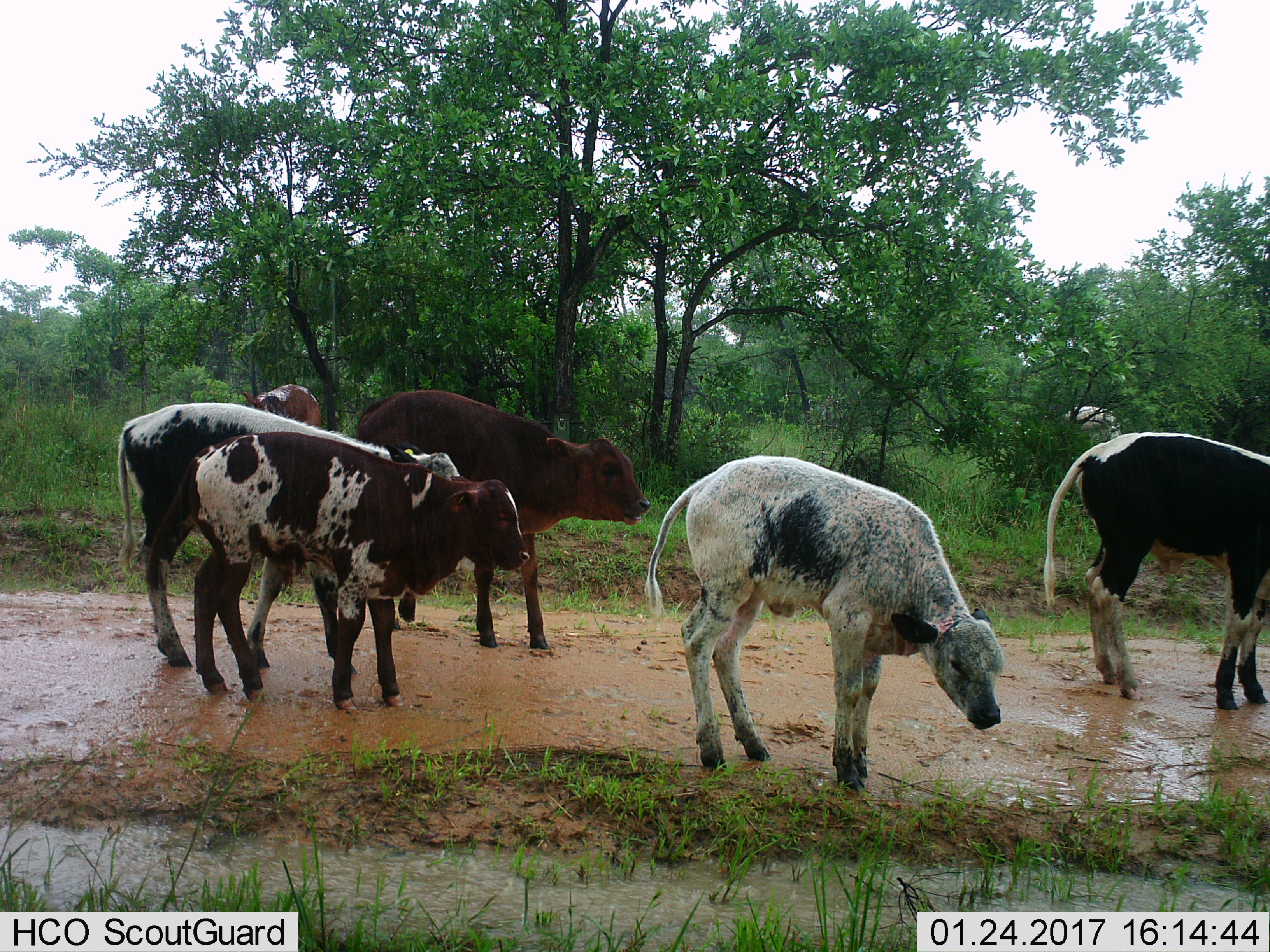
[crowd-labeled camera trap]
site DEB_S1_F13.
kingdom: Animalia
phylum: Chordata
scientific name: Vertebrata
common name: domestic animal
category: domesticanimal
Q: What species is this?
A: Domesticanimal (domestic animal) (Vertebrata).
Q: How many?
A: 7.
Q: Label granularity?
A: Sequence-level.